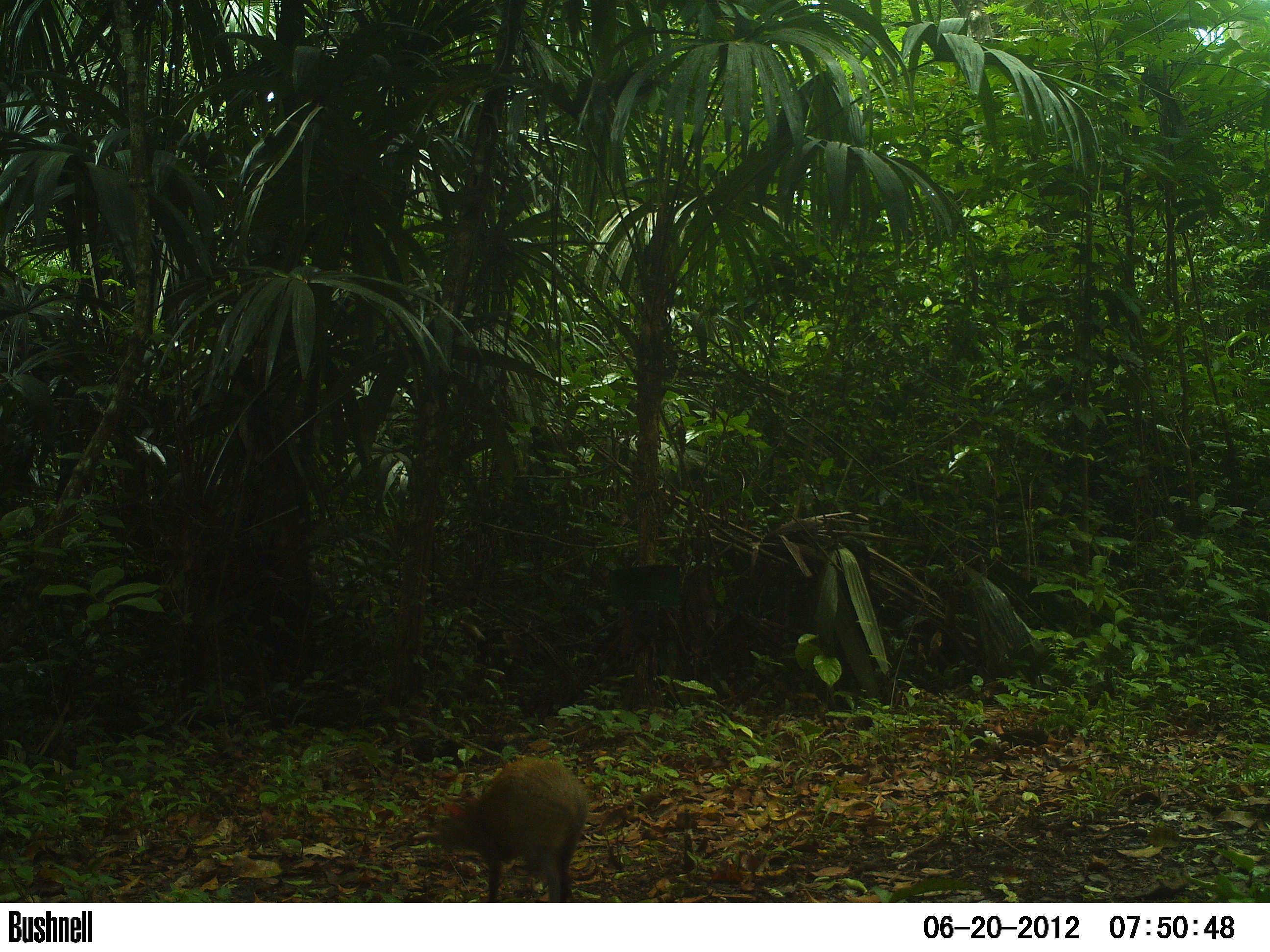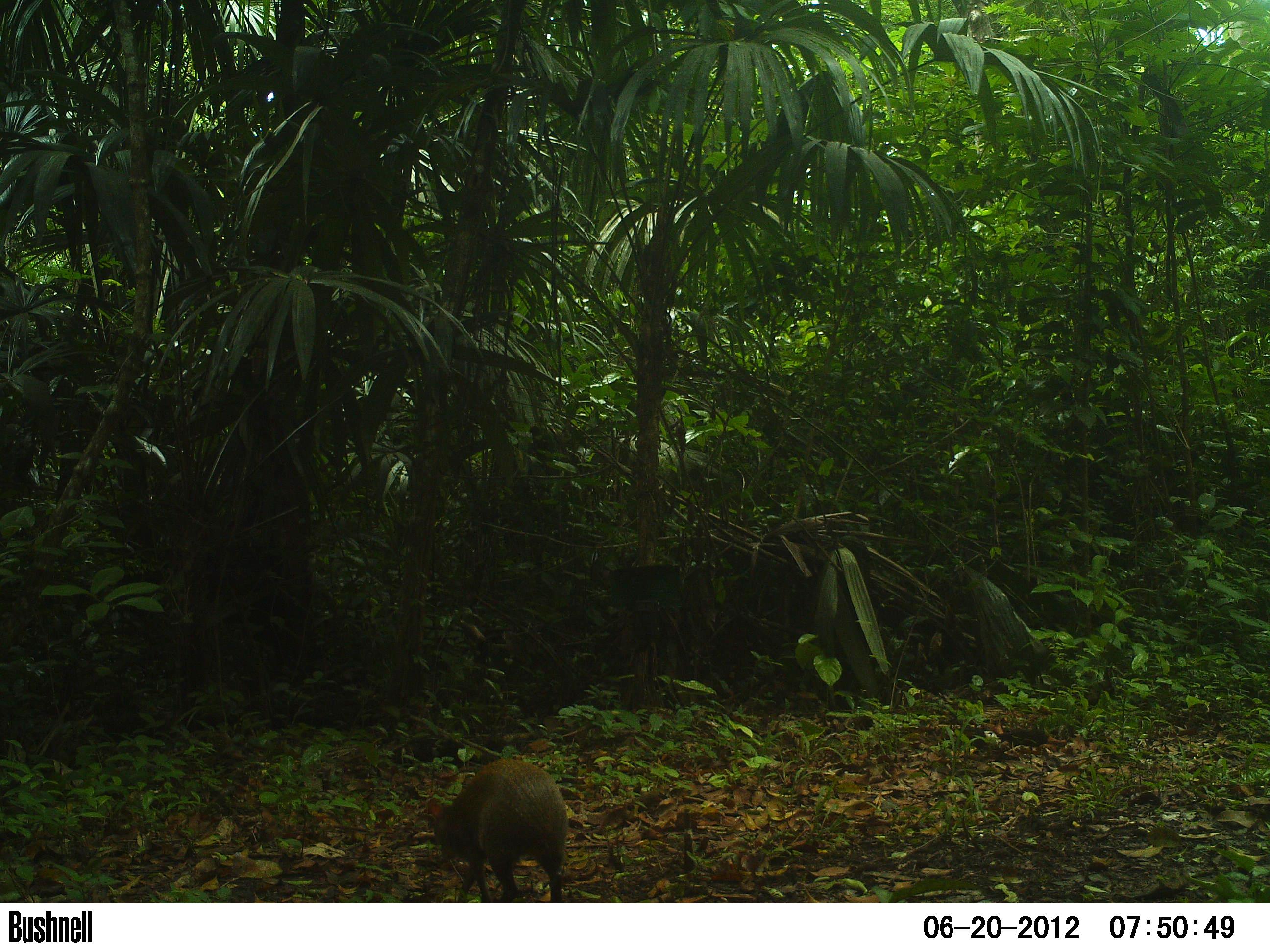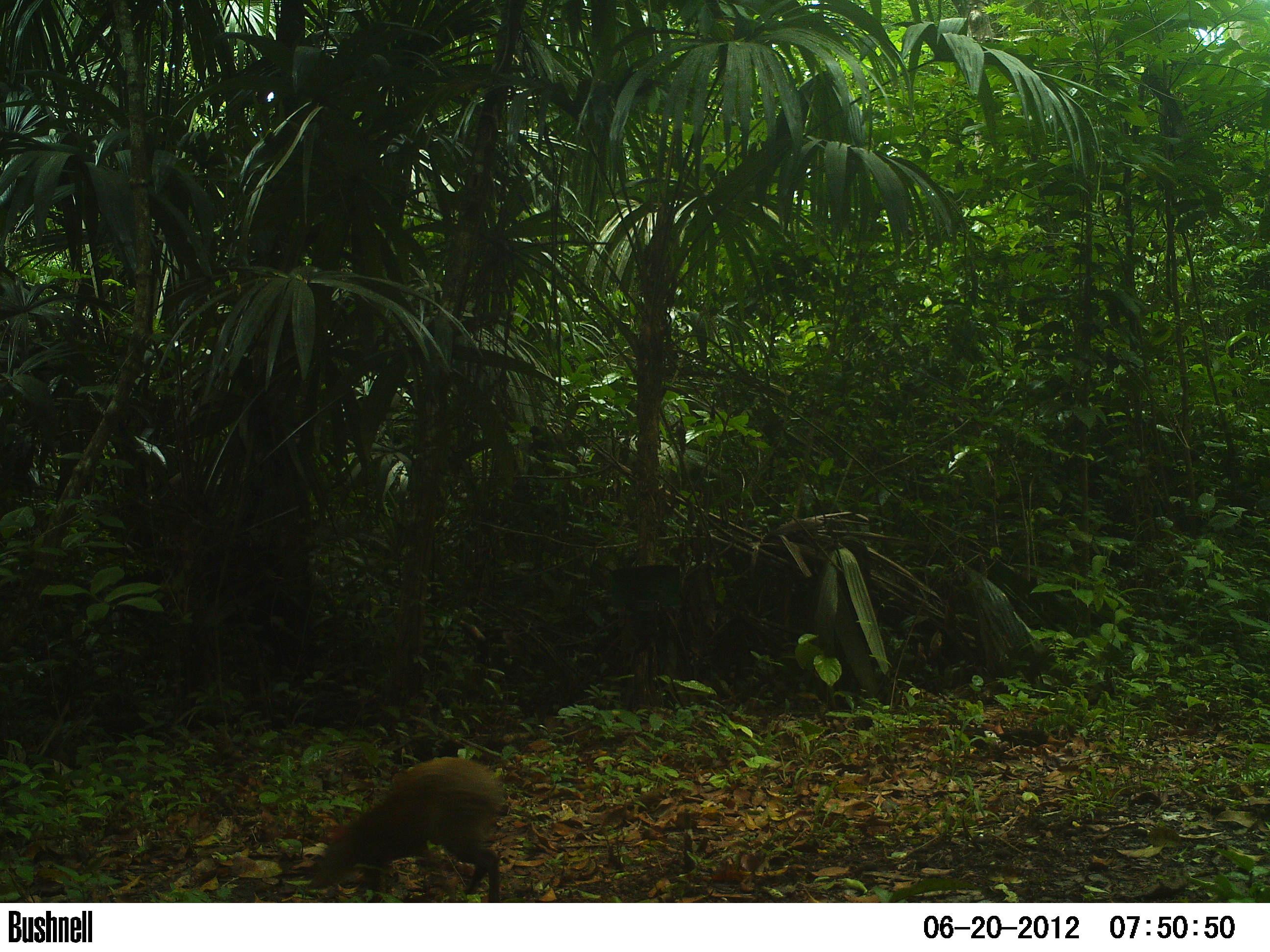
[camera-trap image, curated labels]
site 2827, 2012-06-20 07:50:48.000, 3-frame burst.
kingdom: Animalia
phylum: Chordata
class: Mammalia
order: Rodentia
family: Dasyproctidae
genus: Dasyprocta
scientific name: Dasyprocta punctata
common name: central american agouti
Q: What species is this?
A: Dasyprocta punctata (central american agouti).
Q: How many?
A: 1.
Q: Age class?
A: Adult.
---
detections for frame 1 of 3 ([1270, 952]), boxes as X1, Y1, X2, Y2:
dasyprocta punctata: 428, 757, 589, 902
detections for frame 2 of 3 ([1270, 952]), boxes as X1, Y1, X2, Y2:
dasyprocta punctata: 424, 757, 569, 902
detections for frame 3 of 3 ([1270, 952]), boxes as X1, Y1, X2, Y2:
dasyprocta punctata: 307, 756, 508, 902